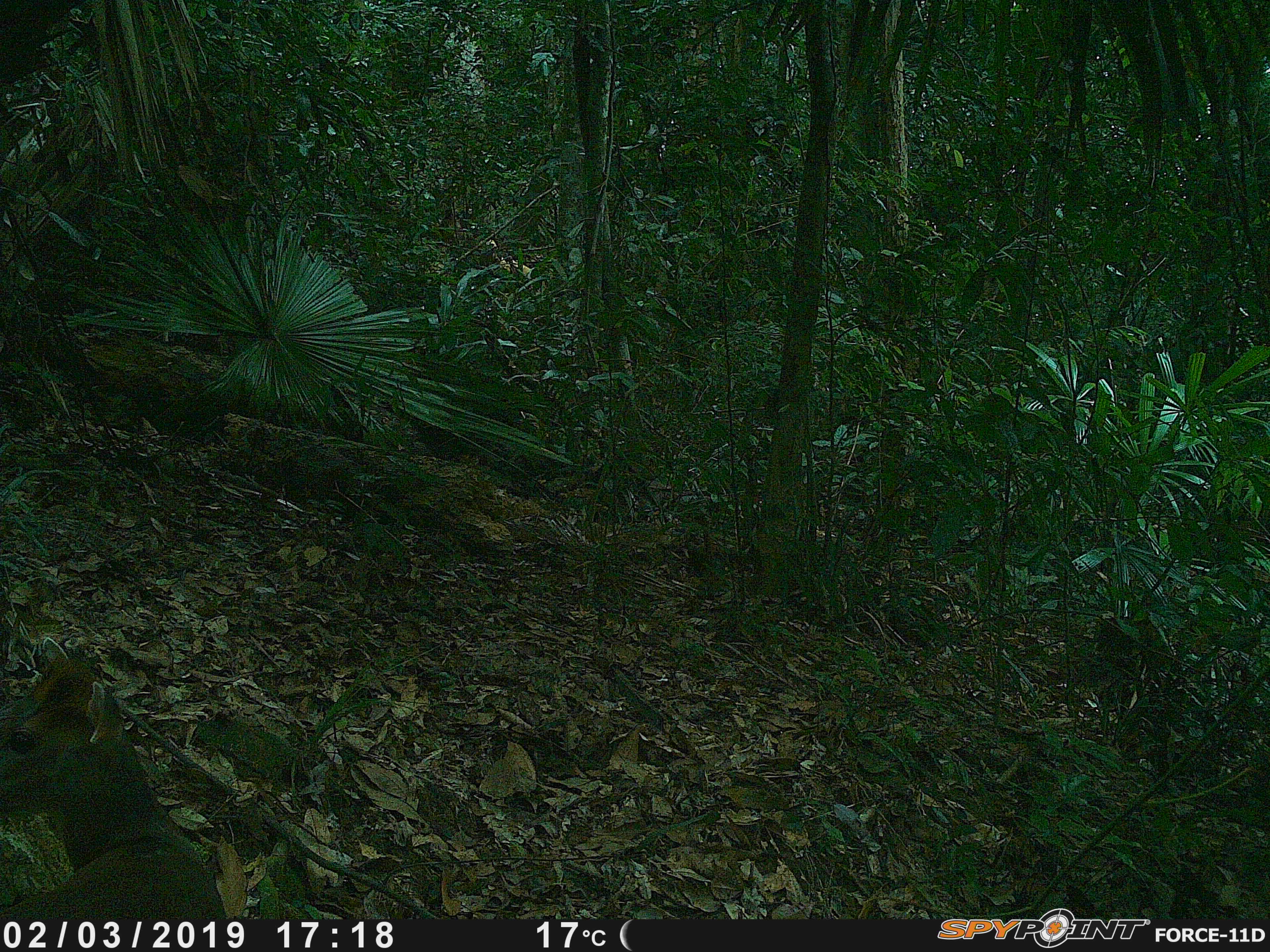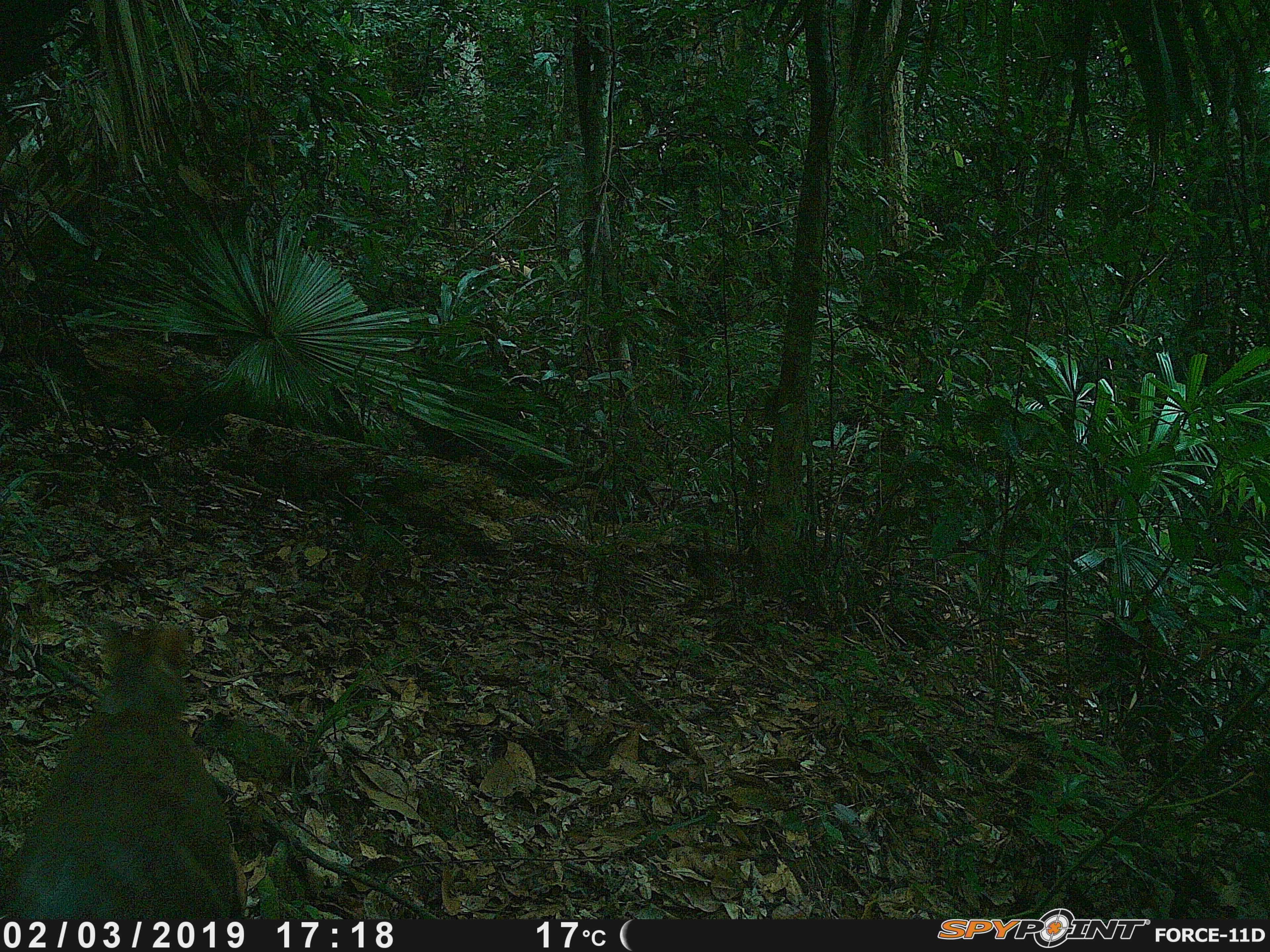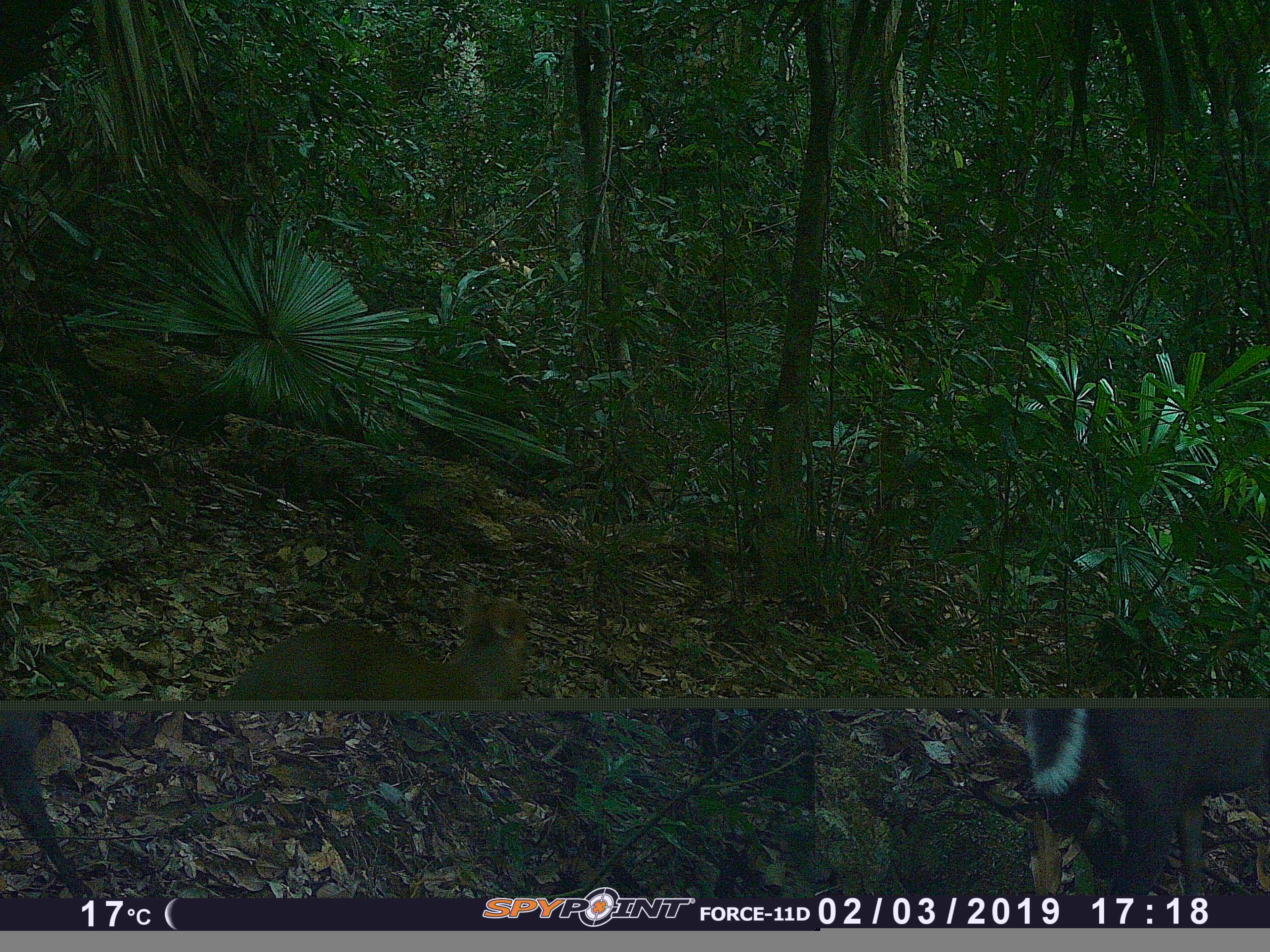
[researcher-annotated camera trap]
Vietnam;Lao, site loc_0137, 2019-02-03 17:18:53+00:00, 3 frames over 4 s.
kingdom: Animalia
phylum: Chordata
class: Mammalia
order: Artiodactyla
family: Cervidae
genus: Muntiacus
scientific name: Muntiacus rooseveltorum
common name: roosevelt's muntjac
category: roosevelts muntjac group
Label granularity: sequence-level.